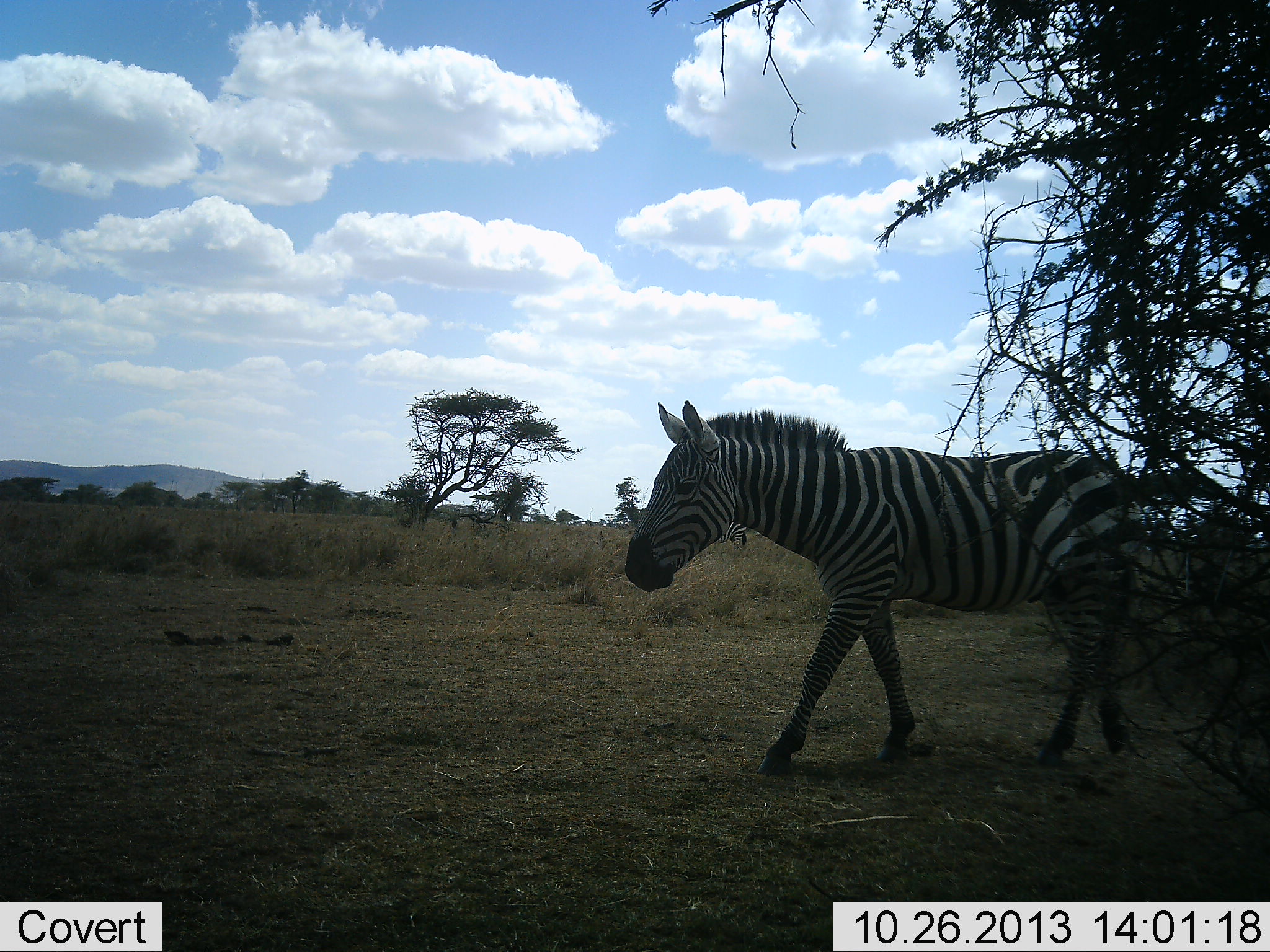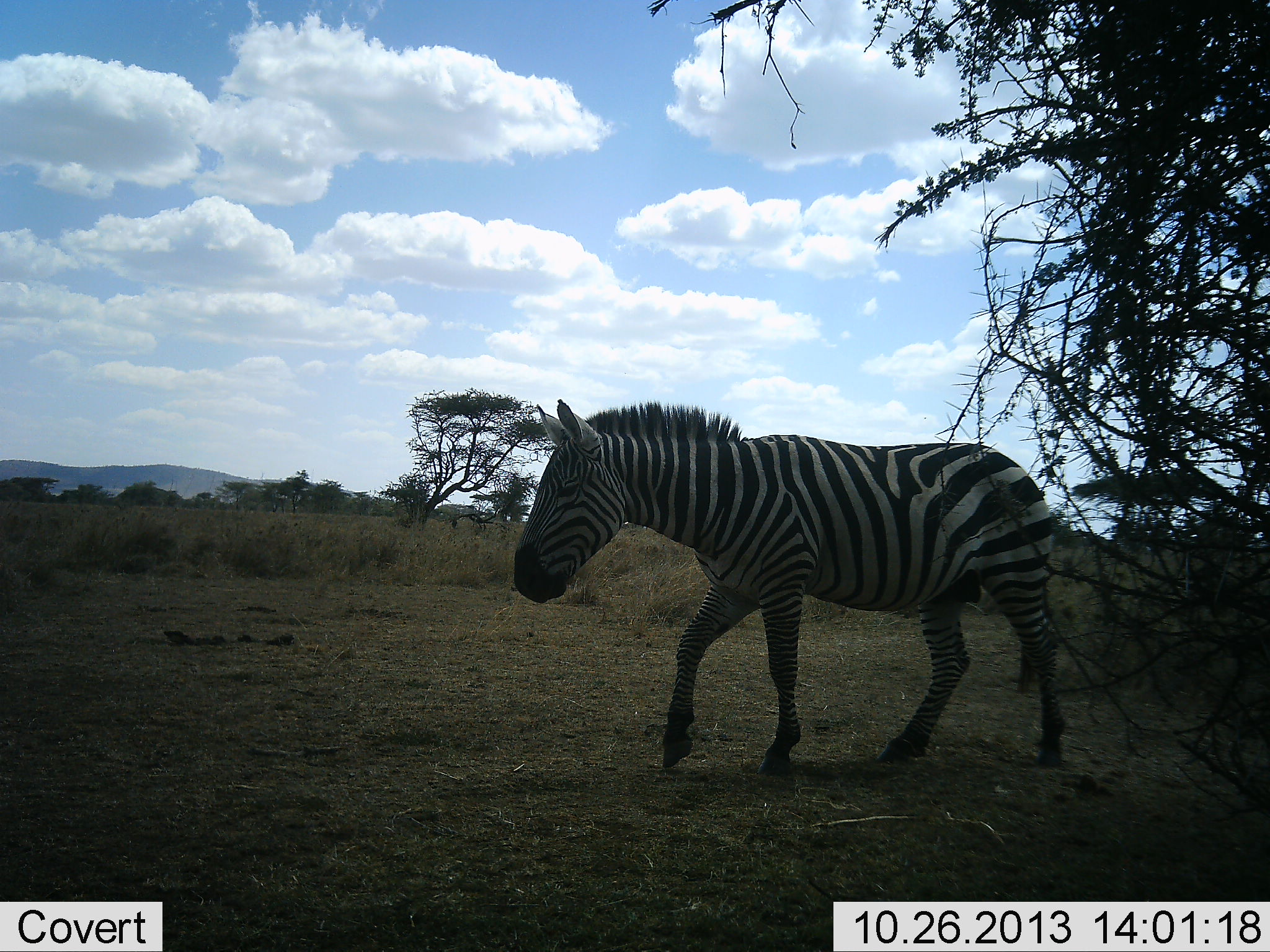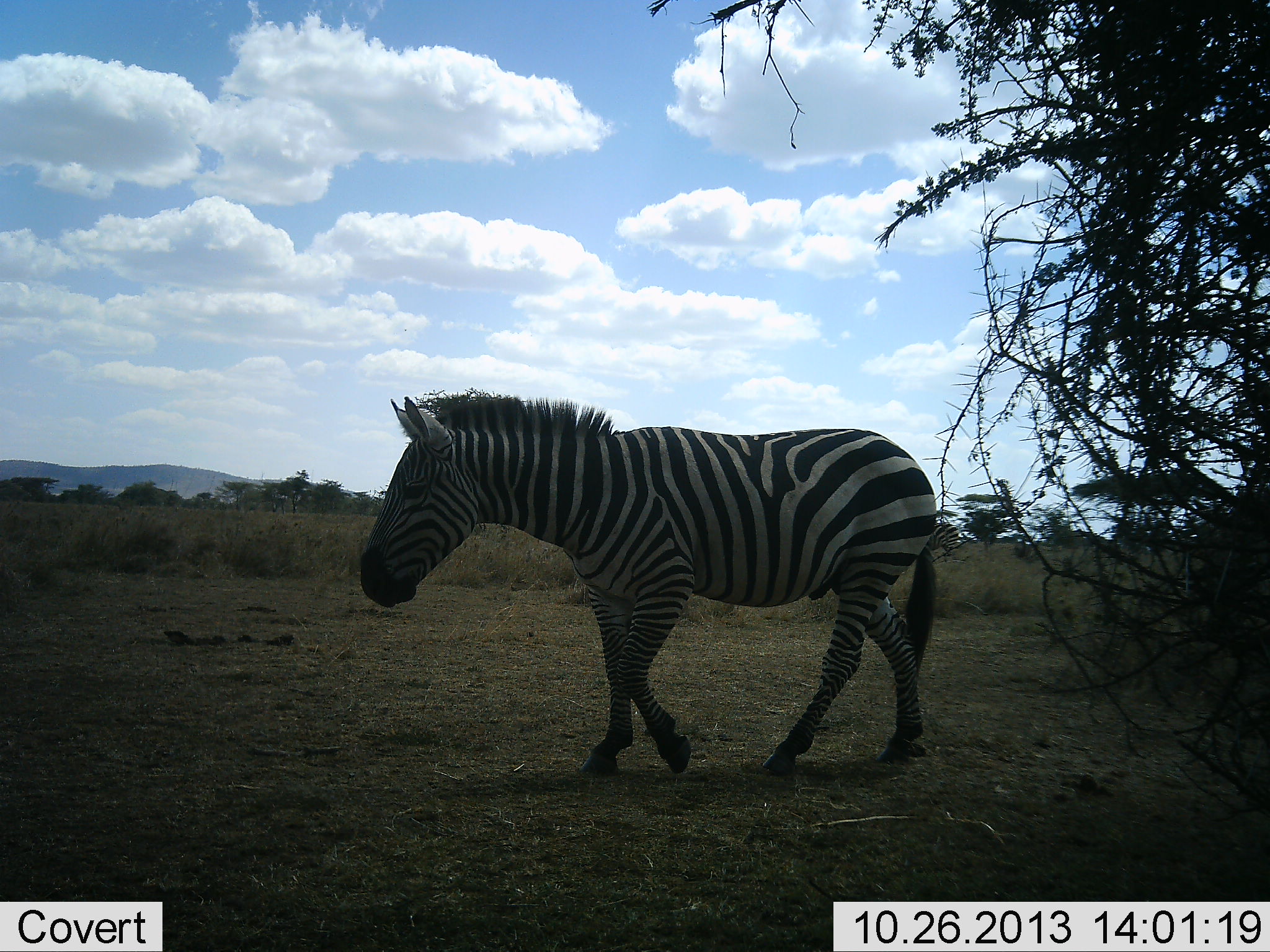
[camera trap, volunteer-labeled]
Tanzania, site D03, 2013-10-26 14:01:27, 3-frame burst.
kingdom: Animalia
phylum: Chordata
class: Mammalia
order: Perissodactyla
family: Equidae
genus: Equus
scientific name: Equus quagga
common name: plains zebra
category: zebra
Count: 1.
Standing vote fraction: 10%.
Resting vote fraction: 0%.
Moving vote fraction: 100%.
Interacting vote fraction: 0%.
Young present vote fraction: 0%.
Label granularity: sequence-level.